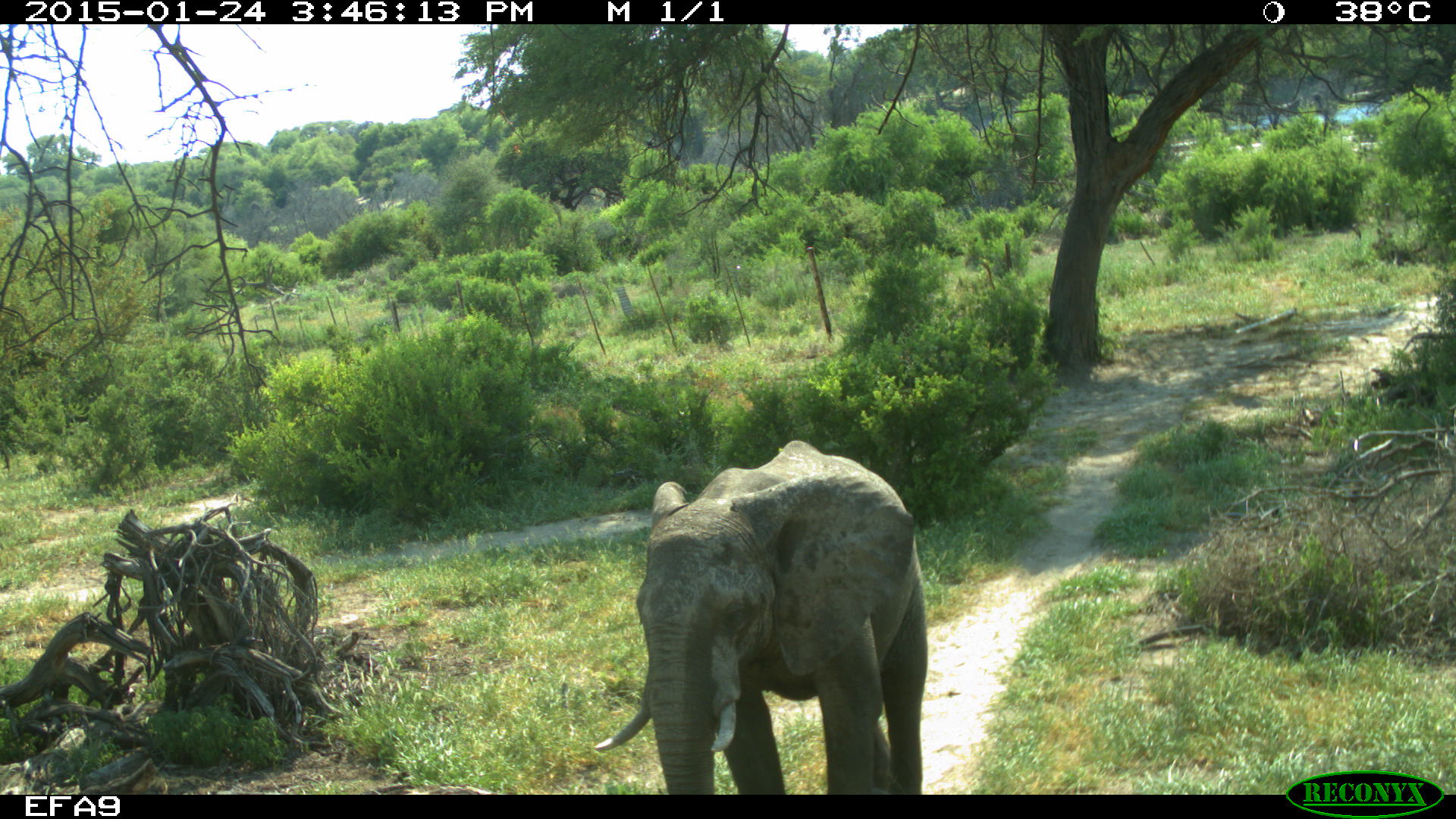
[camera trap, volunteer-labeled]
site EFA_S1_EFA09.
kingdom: Animalia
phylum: Chordata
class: Mammalia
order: Proboscidea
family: Elephantidae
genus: Loxodonta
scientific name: Loxodonta africana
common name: african bush elephant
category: elephant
Elephant (african bush elephant) (Loxodonta africana), count 1. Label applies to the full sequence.